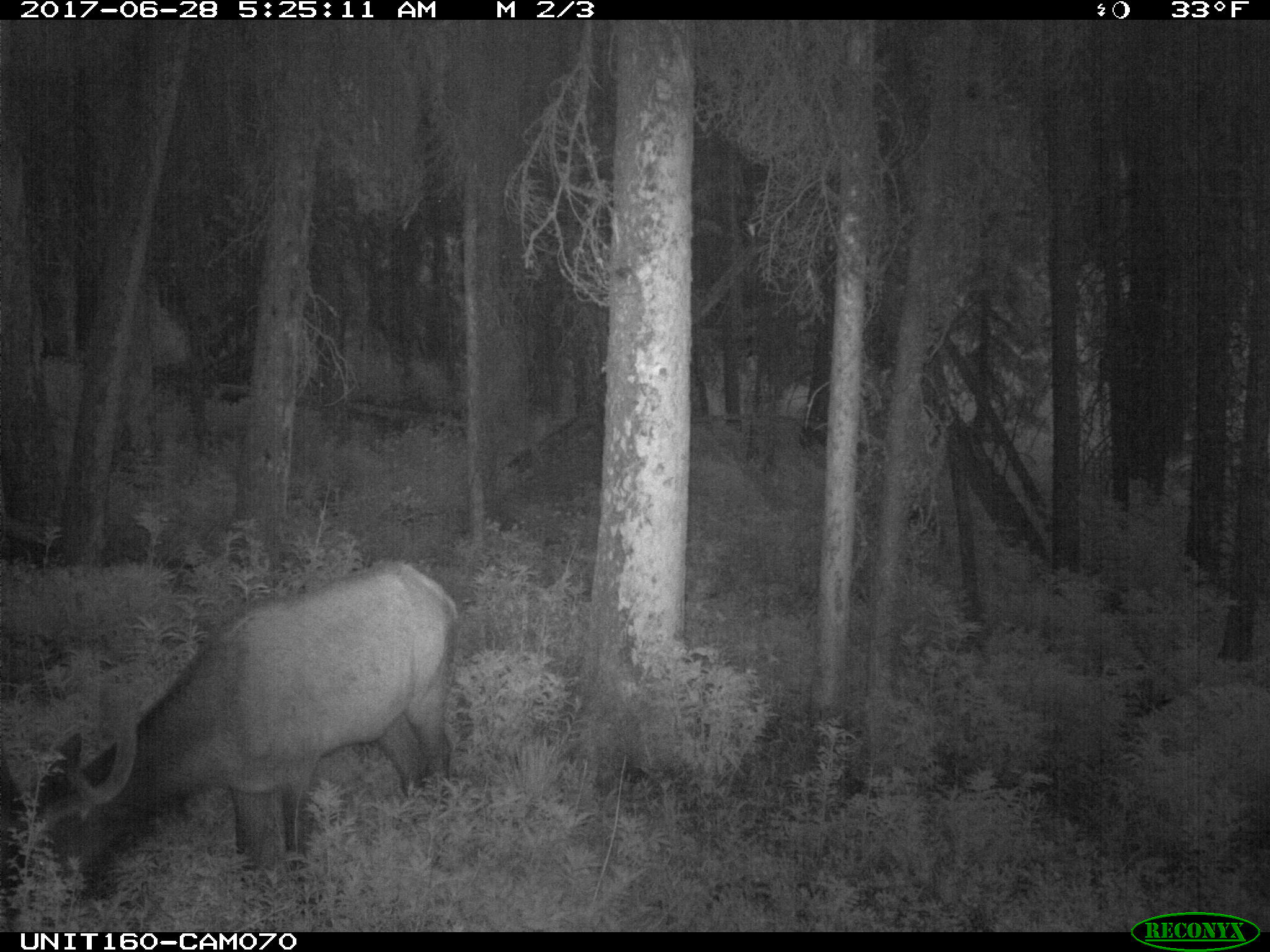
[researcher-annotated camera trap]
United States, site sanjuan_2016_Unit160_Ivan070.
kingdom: Animalia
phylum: Chordata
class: Mammalia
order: Artiodactyla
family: Cervidae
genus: Cervus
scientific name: Cervus elaphus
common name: red deer